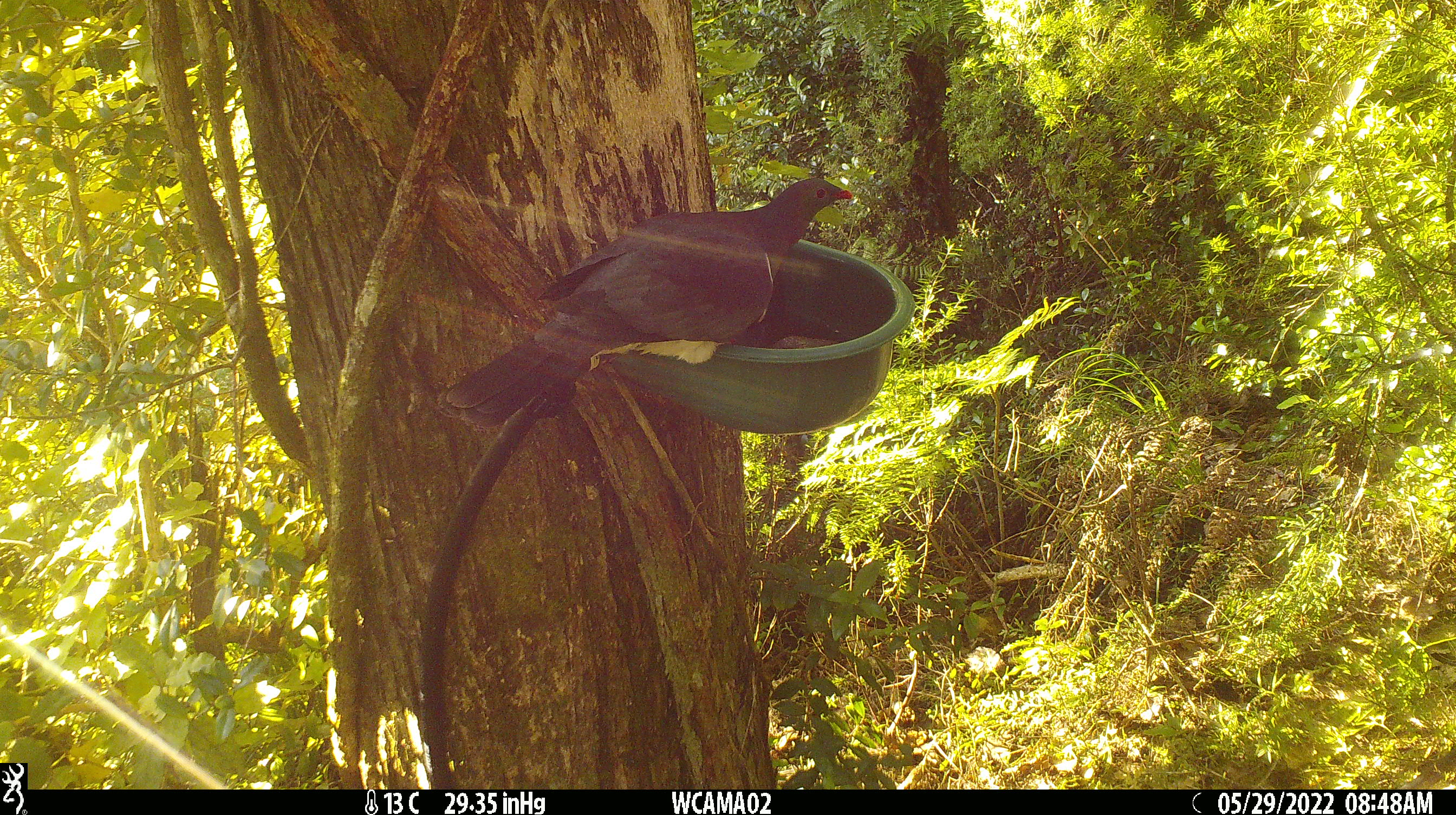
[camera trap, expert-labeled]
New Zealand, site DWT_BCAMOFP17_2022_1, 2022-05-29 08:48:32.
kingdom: Animalia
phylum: Chordata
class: Aves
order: Columbiformes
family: Columbidae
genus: Hemiphaga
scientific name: Hemiphaga novaeseelandiae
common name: new zealand pigeon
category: kereru